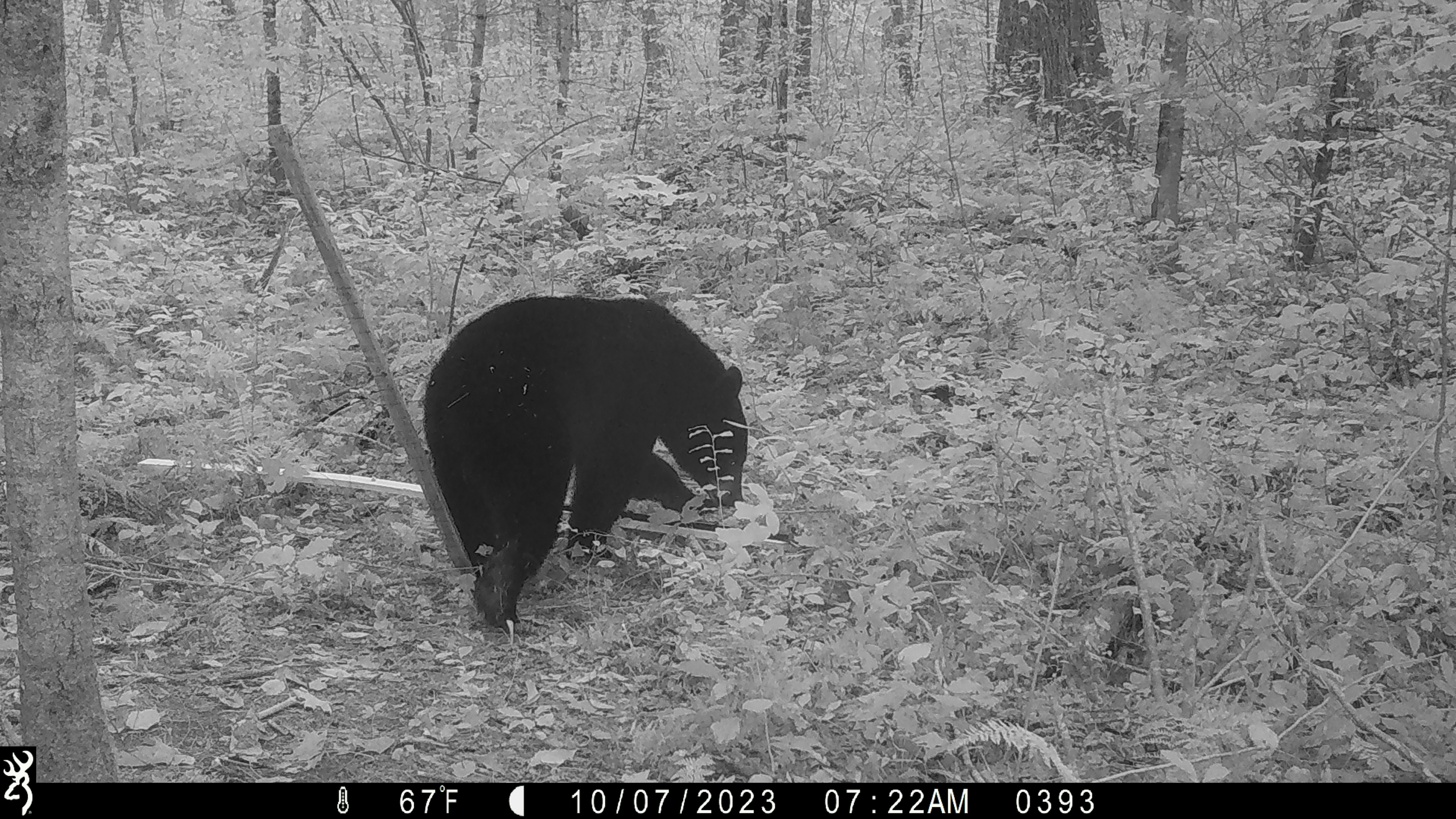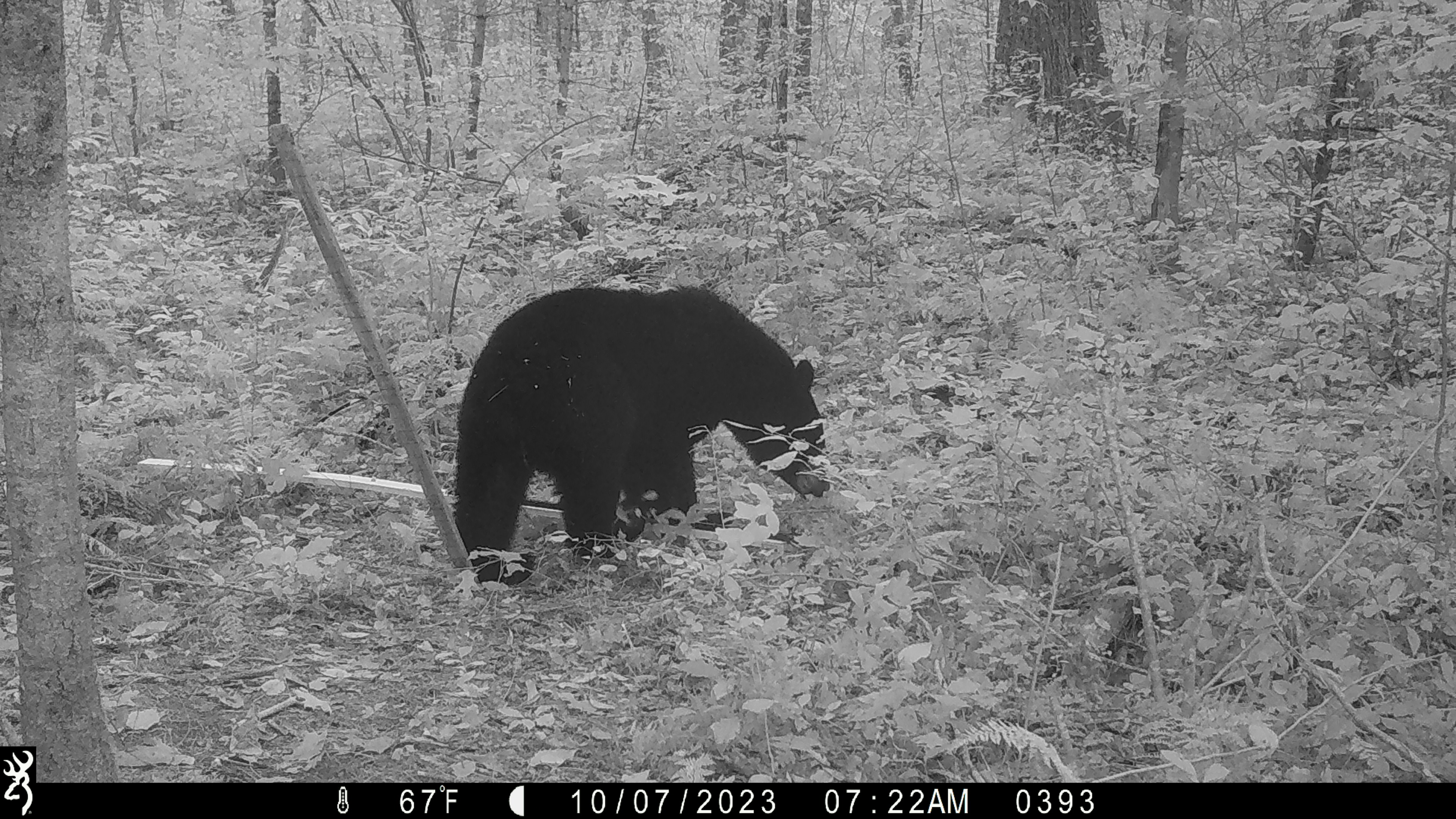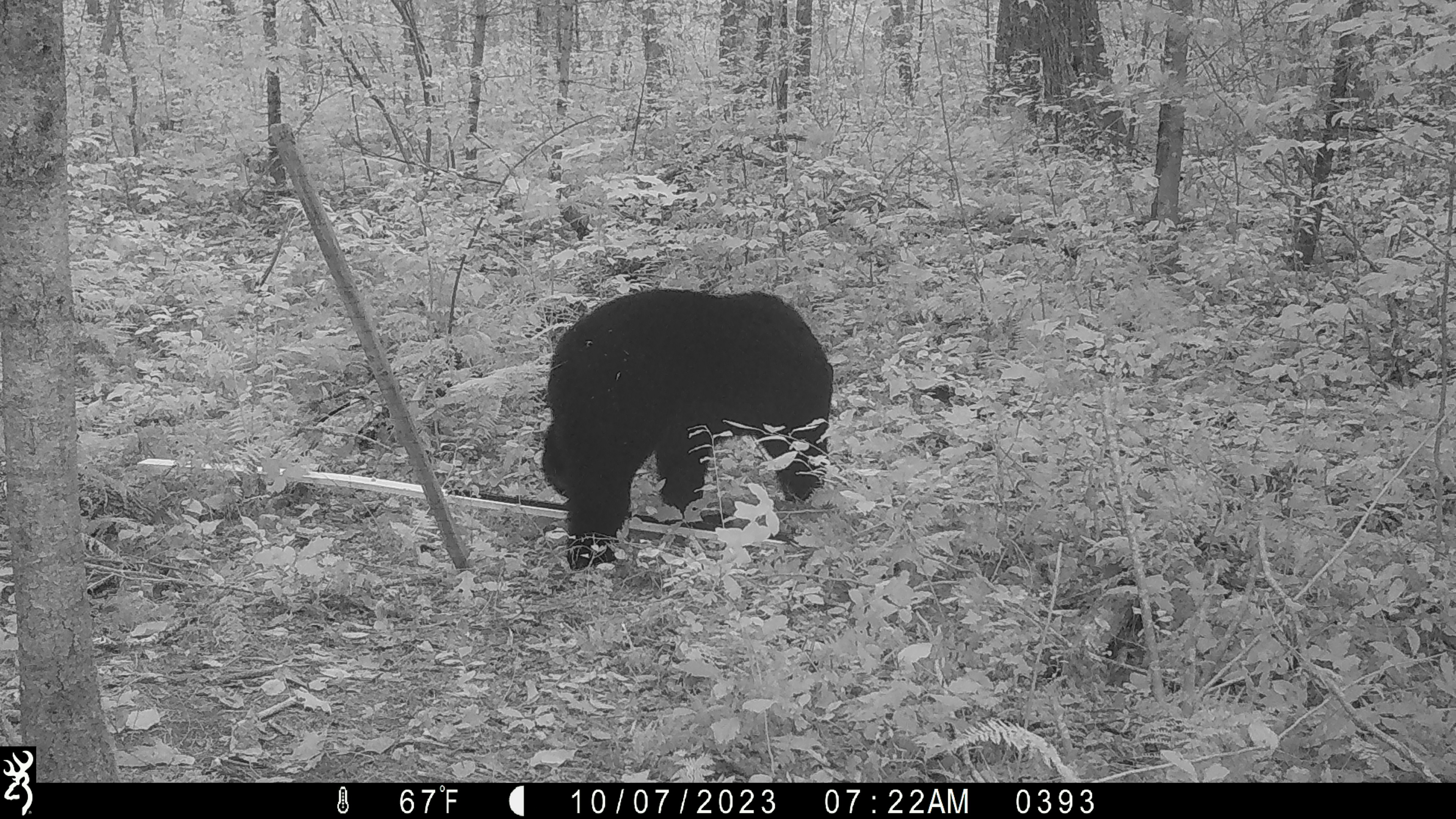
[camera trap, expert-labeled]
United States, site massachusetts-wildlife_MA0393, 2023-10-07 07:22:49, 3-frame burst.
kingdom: Animalia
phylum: Chordata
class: Mammalia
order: Carnivora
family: Ursidae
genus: Ursus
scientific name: Ursus americanus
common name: black bear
Black bear (Ursus americanus).